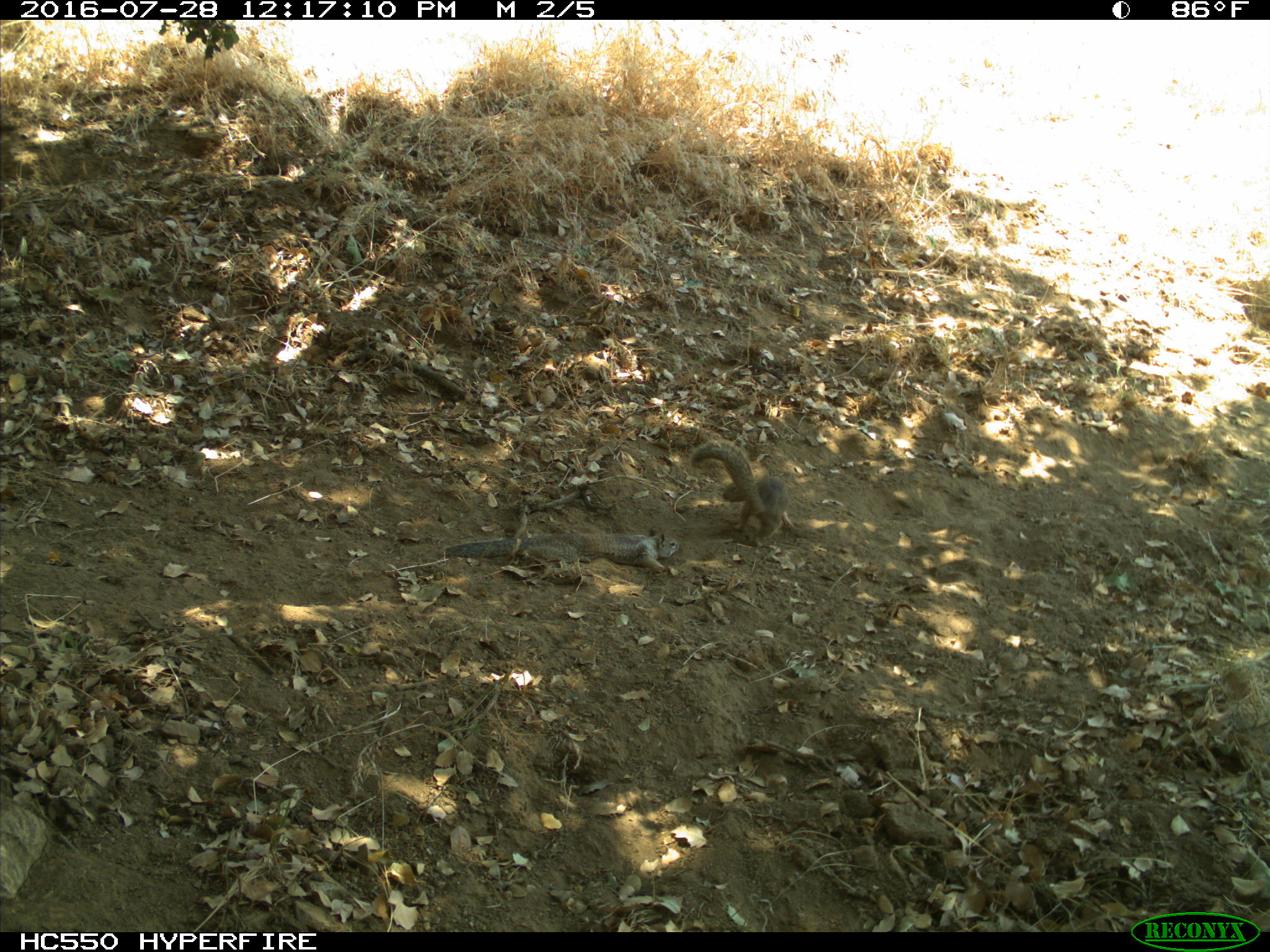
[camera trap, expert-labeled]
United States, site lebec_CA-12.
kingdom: Animalia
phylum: Chordata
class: Mammalia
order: Rodentia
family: Sciuridae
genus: Otospermophilus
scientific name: Otospermophilus beecheyi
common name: california ground squirrel